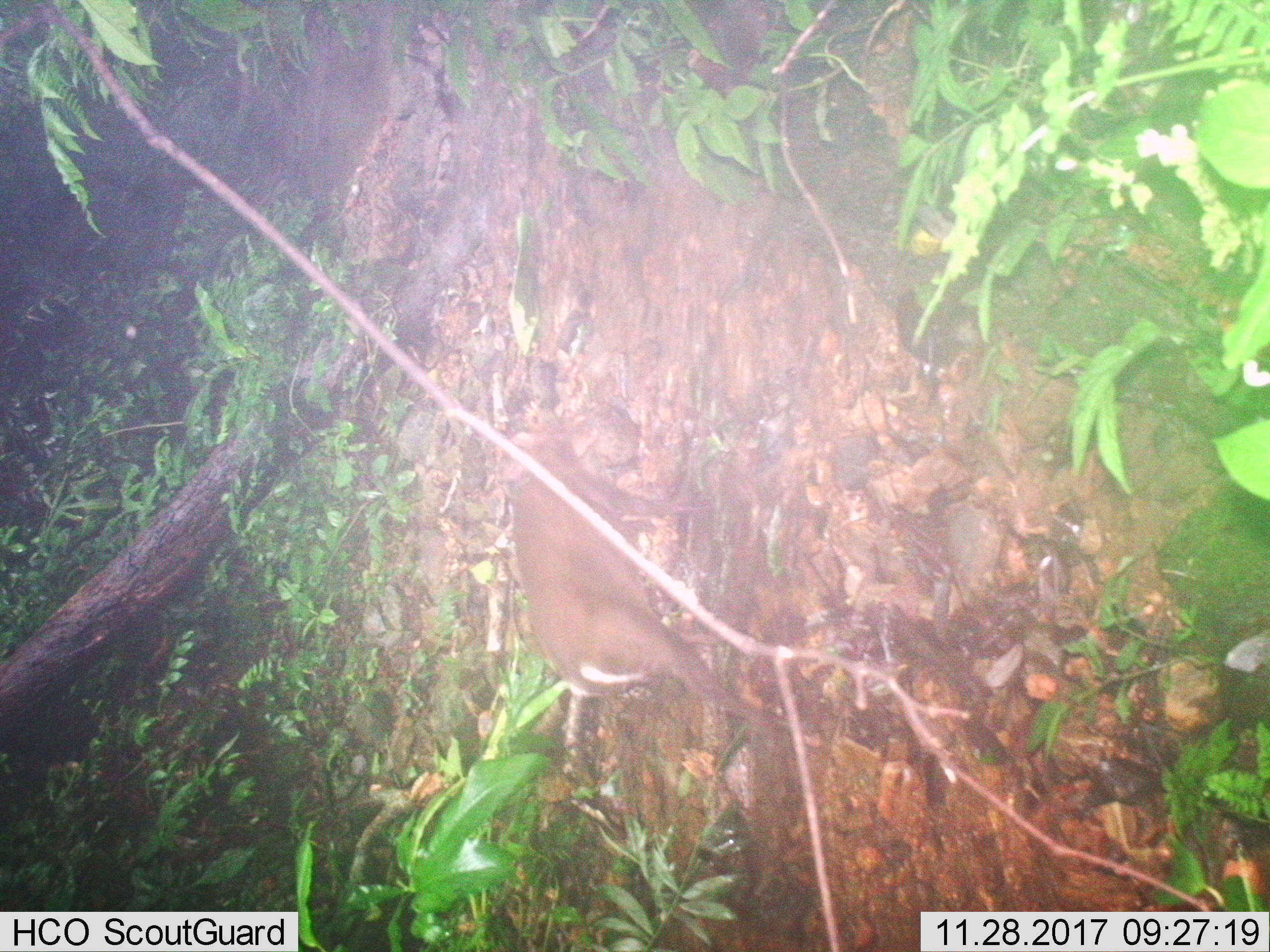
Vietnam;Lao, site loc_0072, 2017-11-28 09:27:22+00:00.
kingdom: Animalia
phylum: Chordata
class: Mammalia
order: Artiodactyla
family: Cervidae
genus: Muntiacus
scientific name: Muntiacus rooseveltorum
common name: roosevelt's muntjac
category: roosevelts muntjac group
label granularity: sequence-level